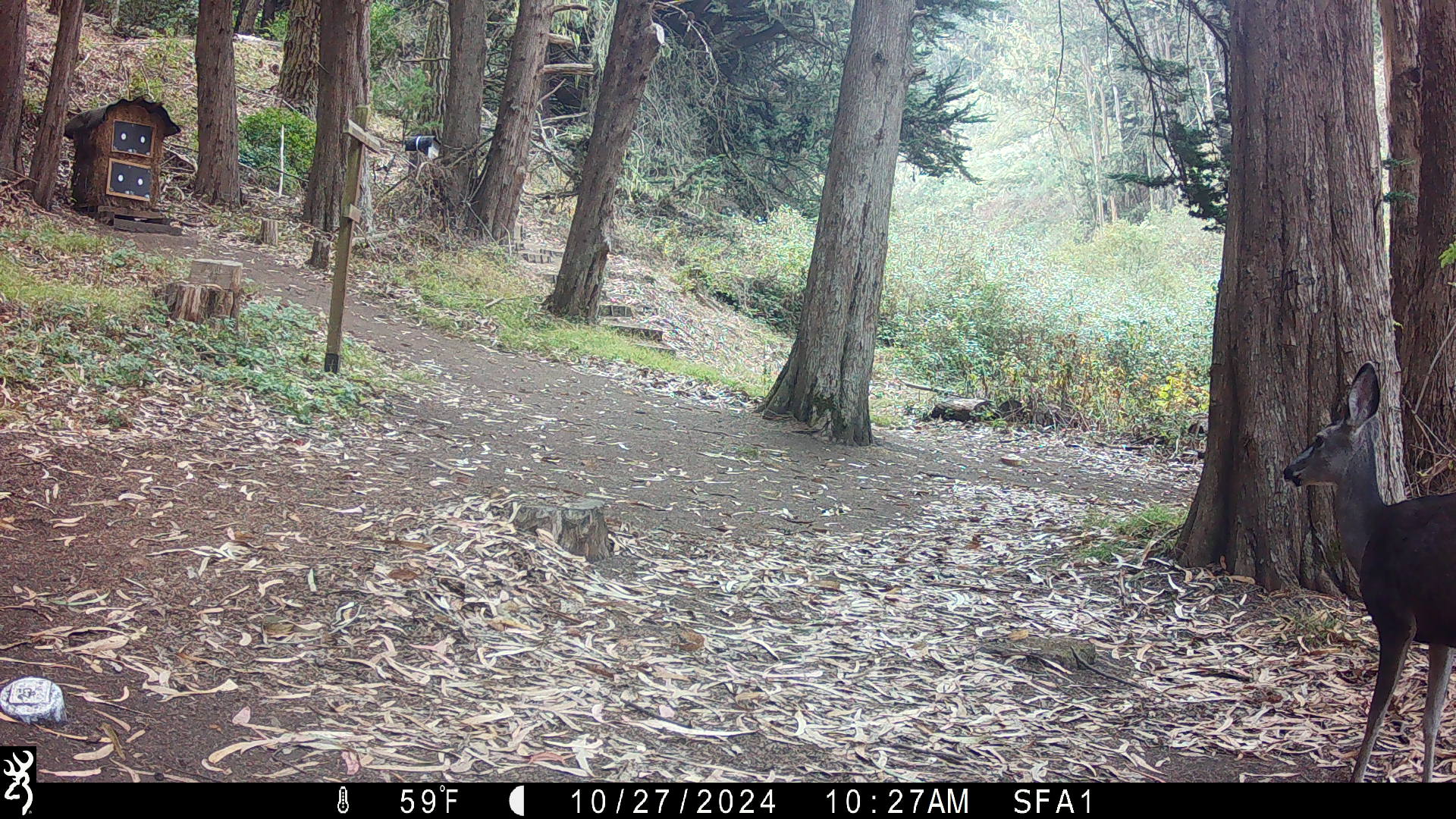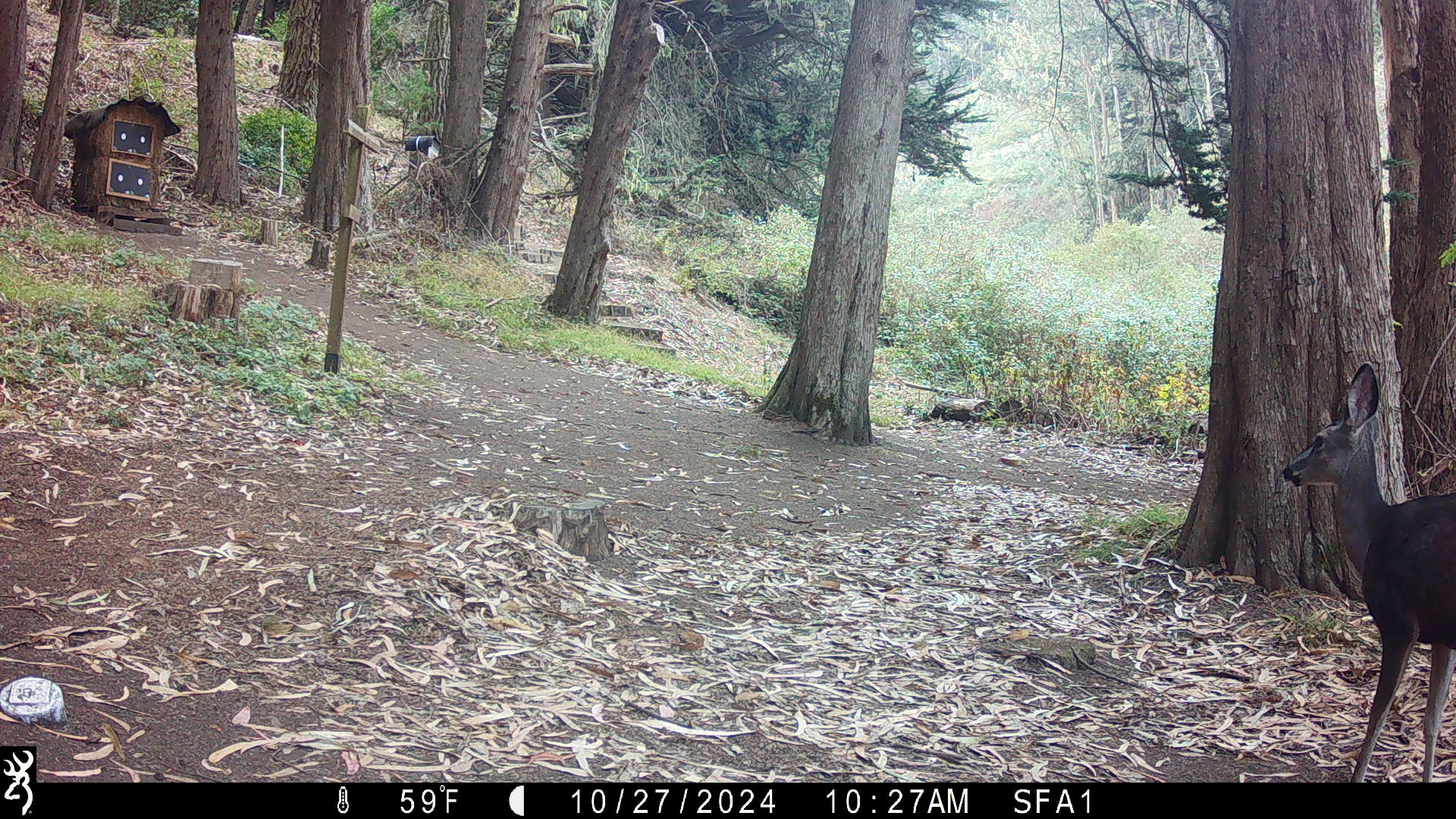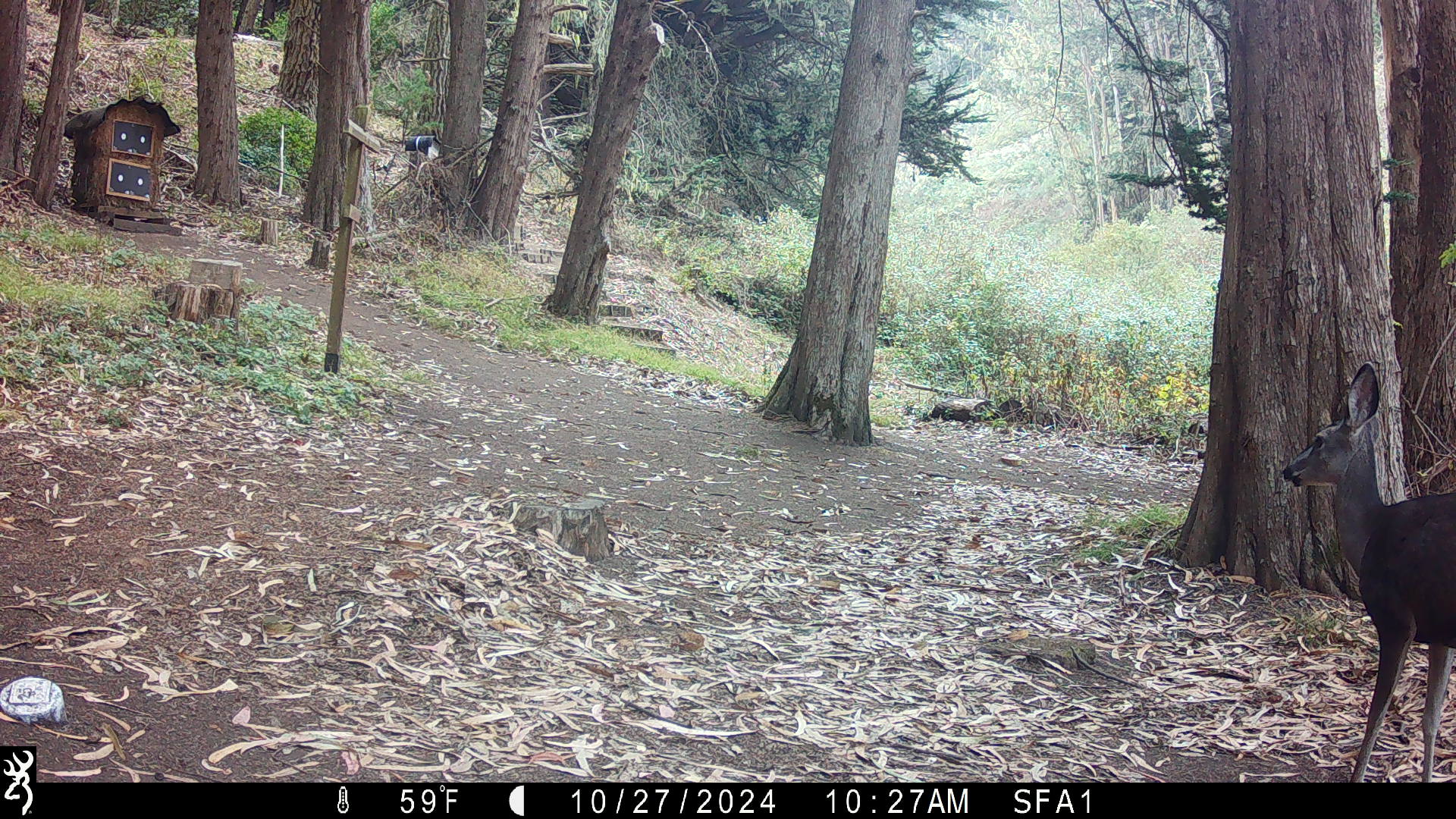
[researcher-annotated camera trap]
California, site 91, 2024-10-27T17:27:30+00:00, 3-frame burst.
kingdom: Animalia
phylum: Chordata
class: Mammalia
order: Artiodactyla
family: Cervidae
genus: Odocoileus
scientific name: Odocoileus hemionus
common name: mule deer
Mule deer (Odocoileus hemionus).